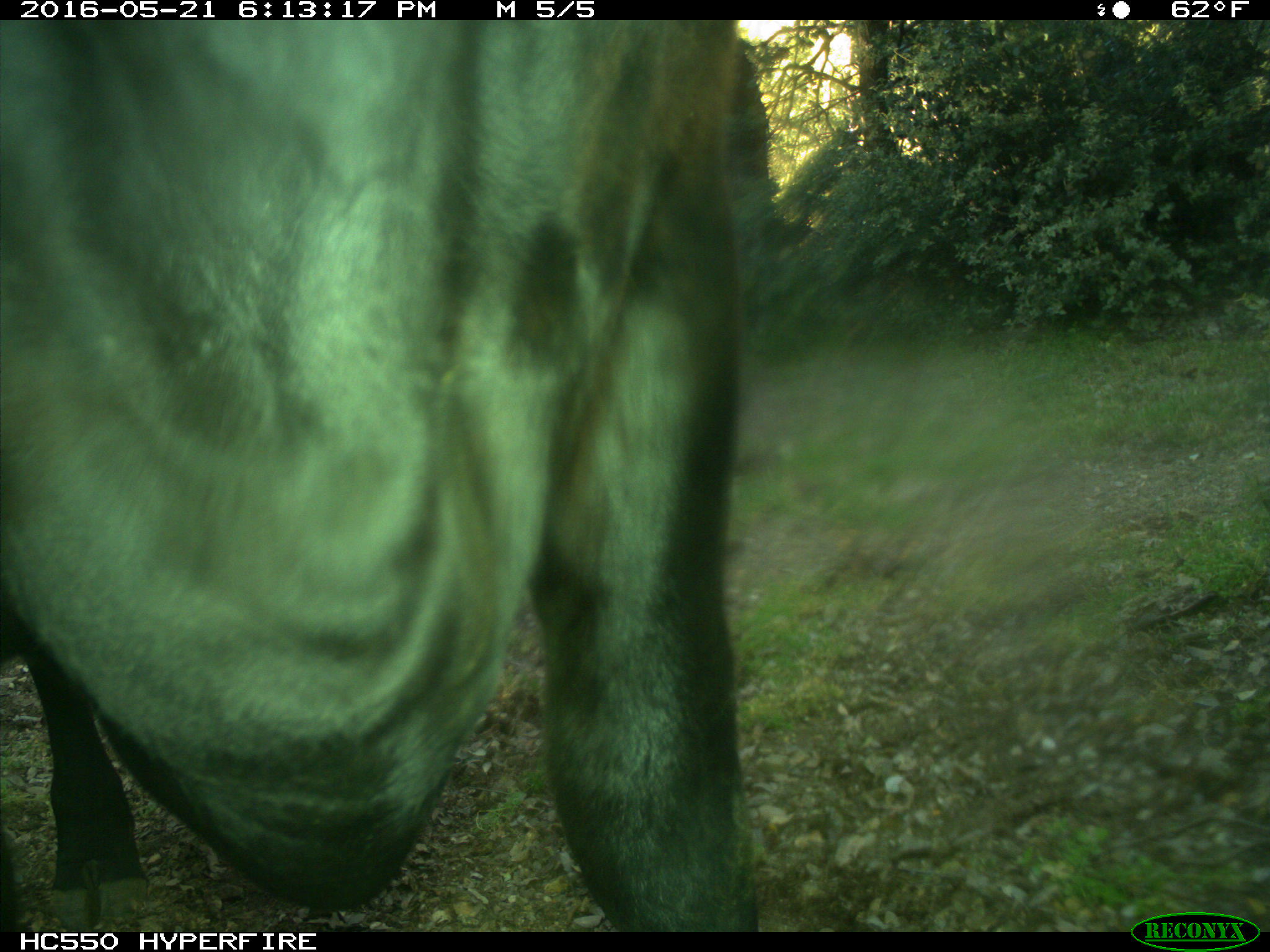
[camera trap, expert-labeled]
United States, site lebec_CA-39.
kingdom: Animalia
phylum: Chordata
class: Mammalia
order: Artiodactyla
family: Bovidae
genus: Bos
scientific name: Bos taurus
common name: domestic cow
Bos taurus (domestic cow).